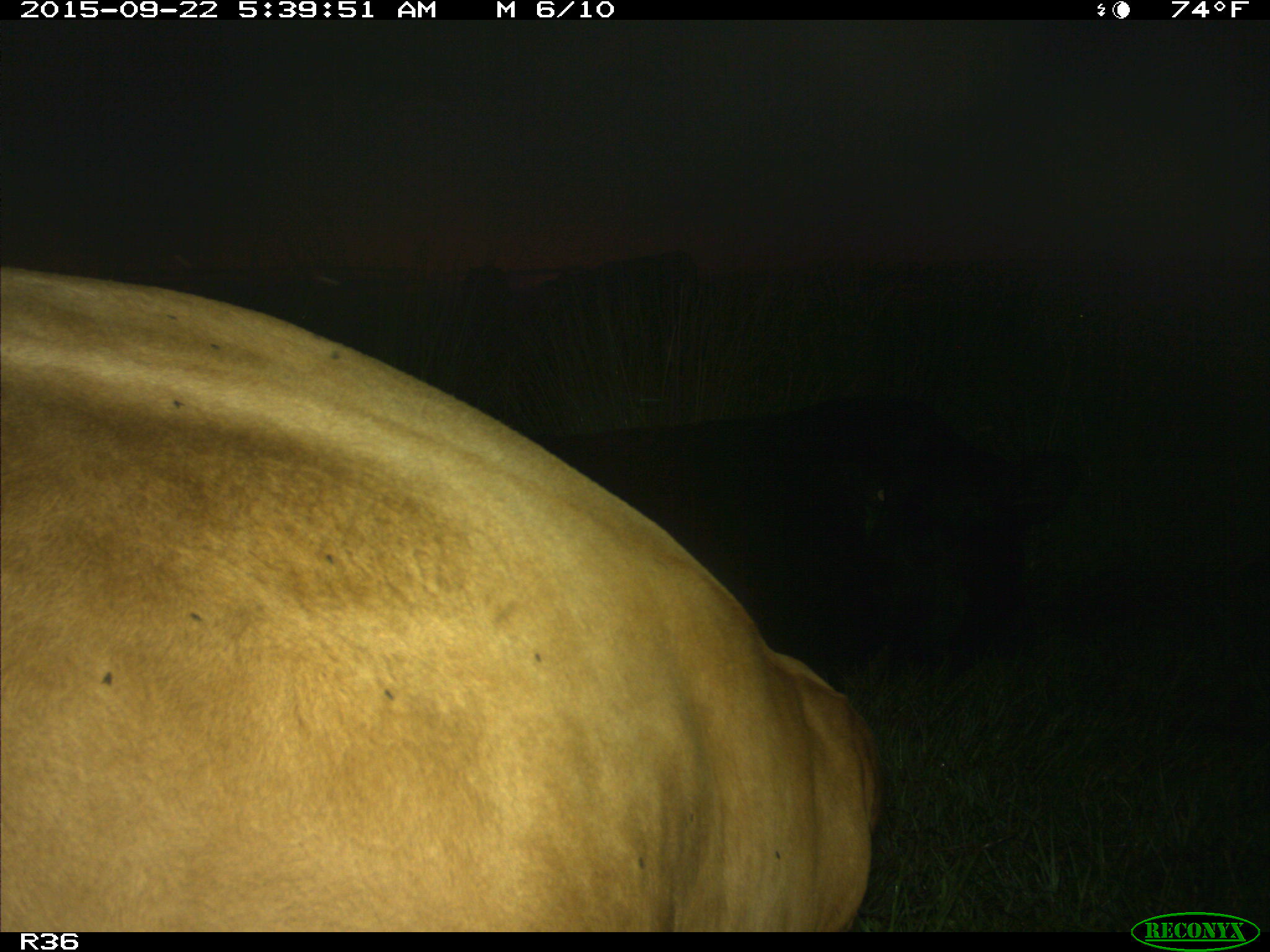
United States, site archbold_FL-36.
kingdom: Animalia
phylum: Chordata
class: Mammalia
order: Artiodactyla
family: Bovidae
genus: Bos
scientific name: Bos taurus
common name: domestic cow